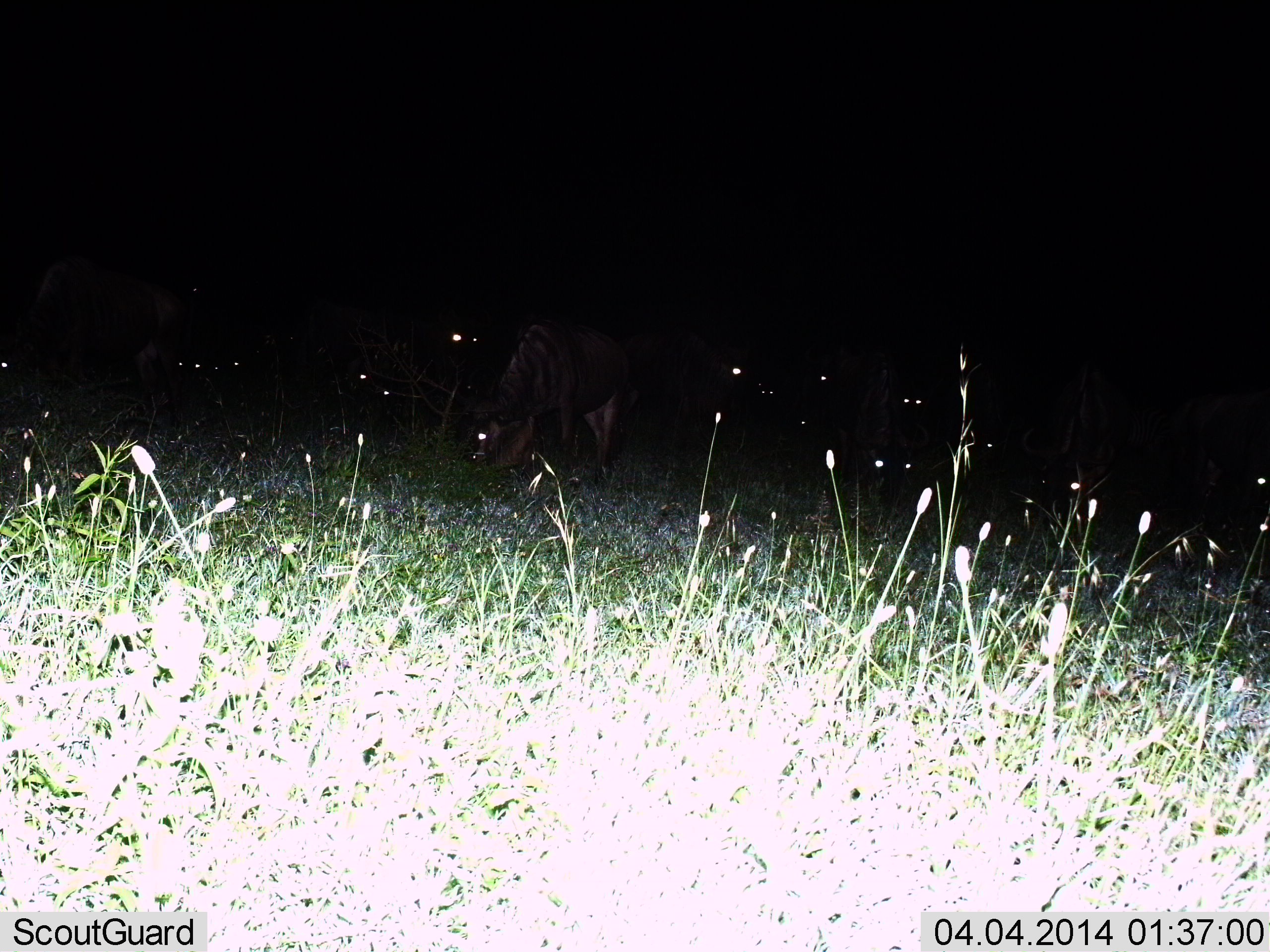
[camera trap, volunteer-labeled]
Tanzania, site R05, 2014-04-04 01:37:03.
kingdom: Animalia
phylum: Chordata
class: Mammalia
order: Artiodactyla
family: Bovidae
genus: Connochaetes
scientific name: Connochaetes taurinus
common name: blue wildebeest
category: wildebeest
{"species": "wildebeest (blue wildebeest) (Connochaetes taurinus)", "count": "11-50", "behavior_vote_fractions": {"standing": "70%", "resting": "20%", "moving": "20%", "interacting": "0%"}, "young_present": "0%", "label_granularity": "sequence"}